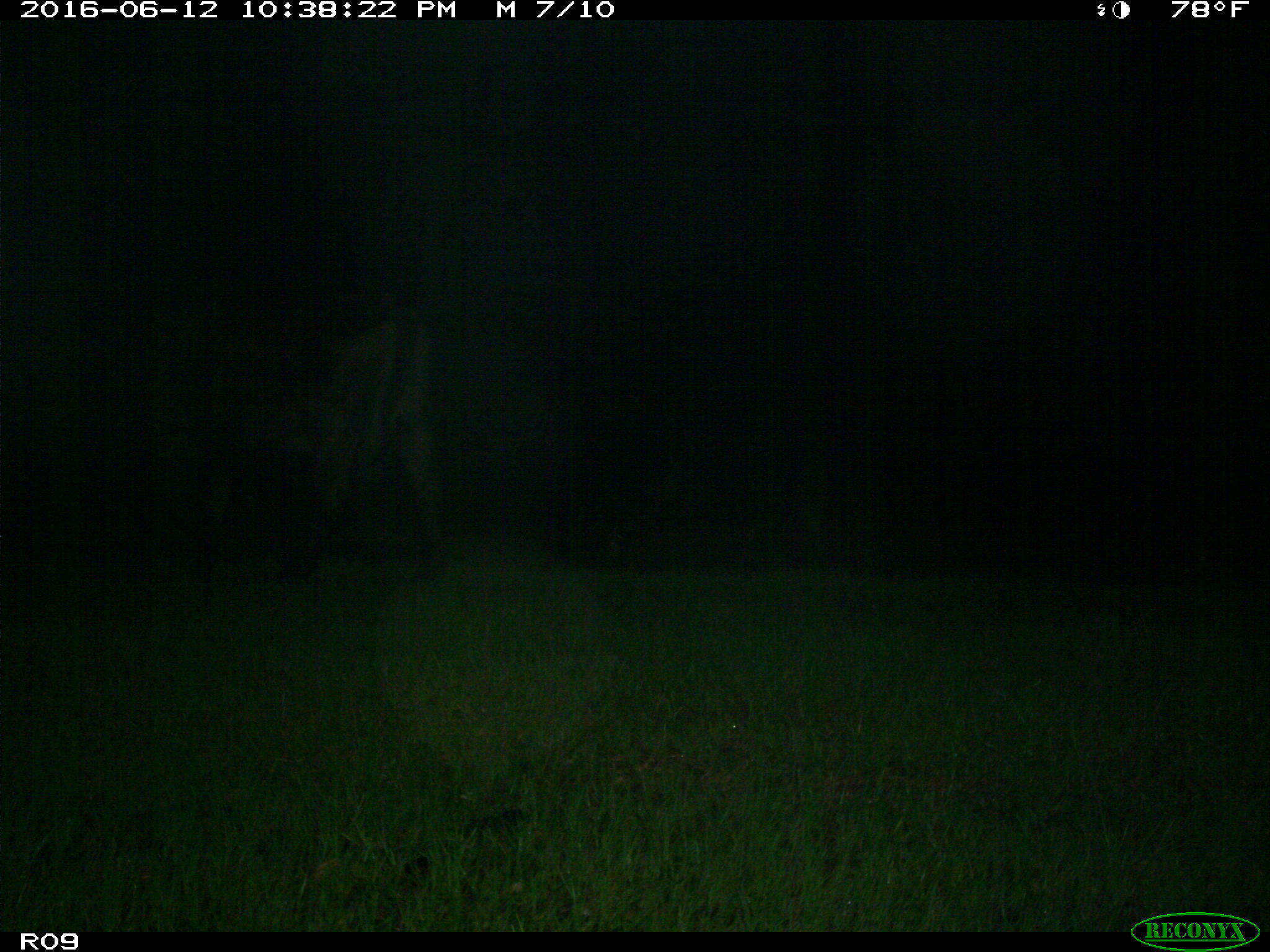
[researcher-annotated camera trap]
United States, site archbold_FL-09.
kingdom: Animalia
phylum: Chordata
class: Mammalia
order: Artiodactyla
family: Bovidae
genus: Bos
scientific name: Bos taurus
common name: domestic cow